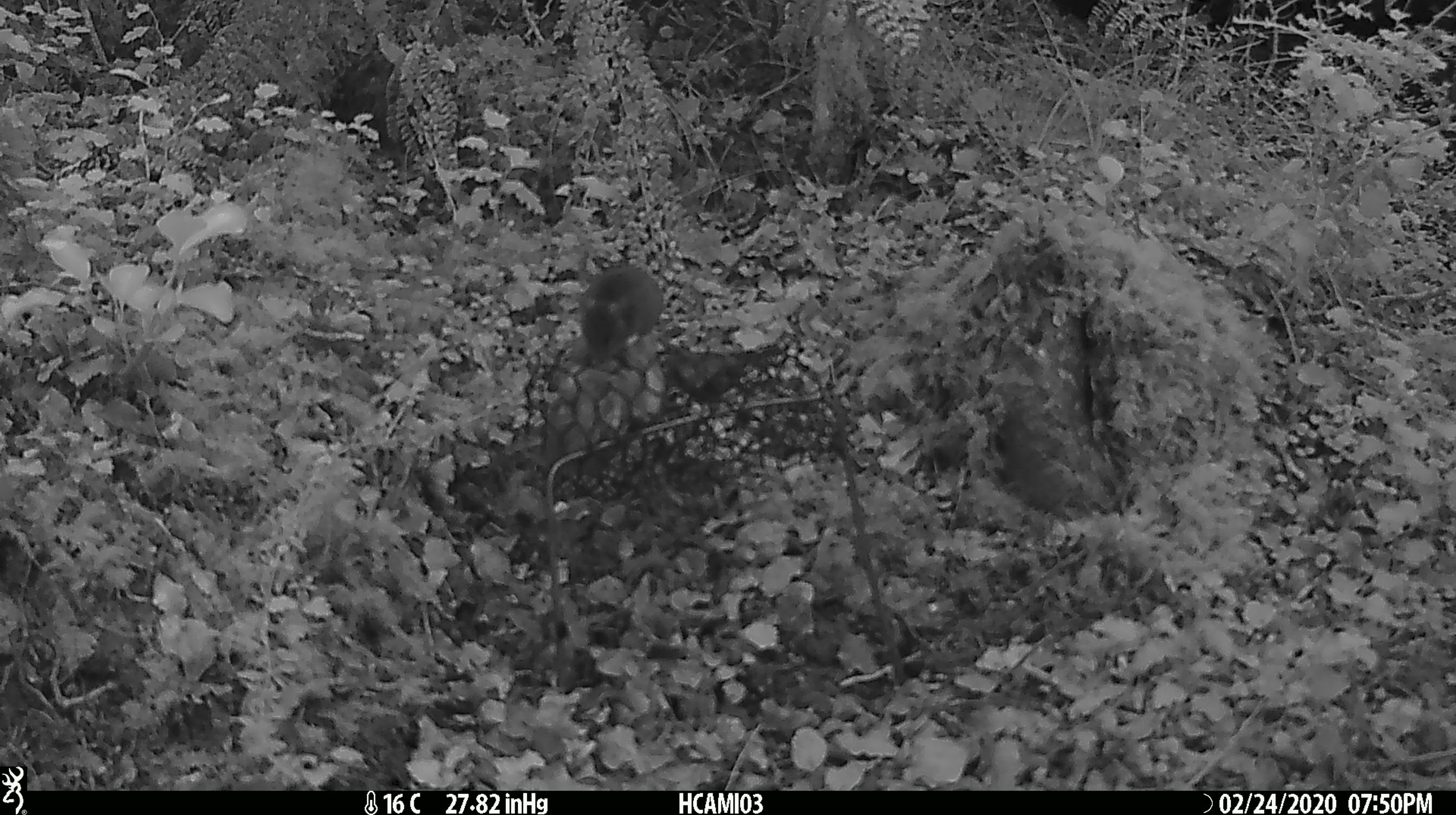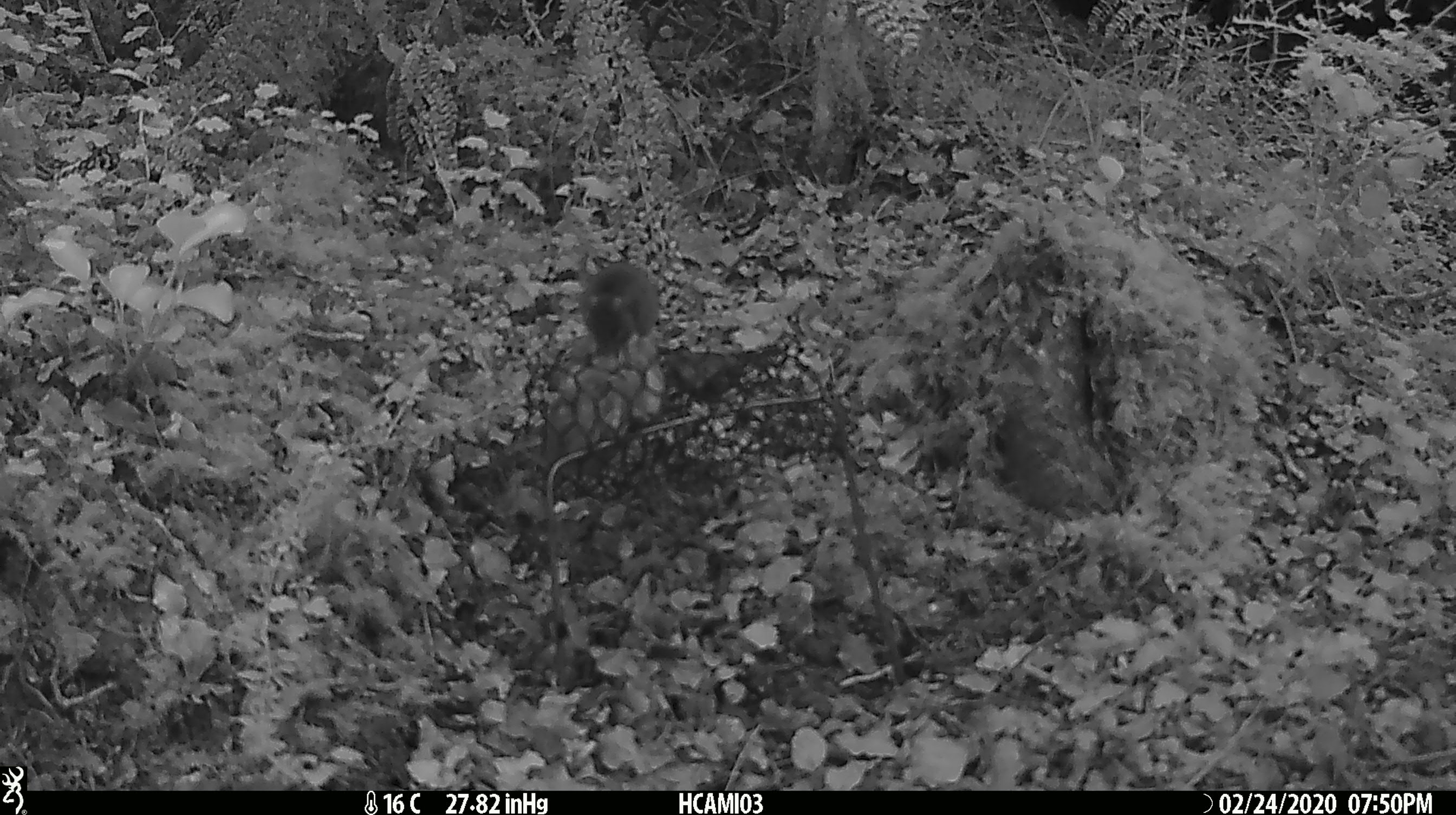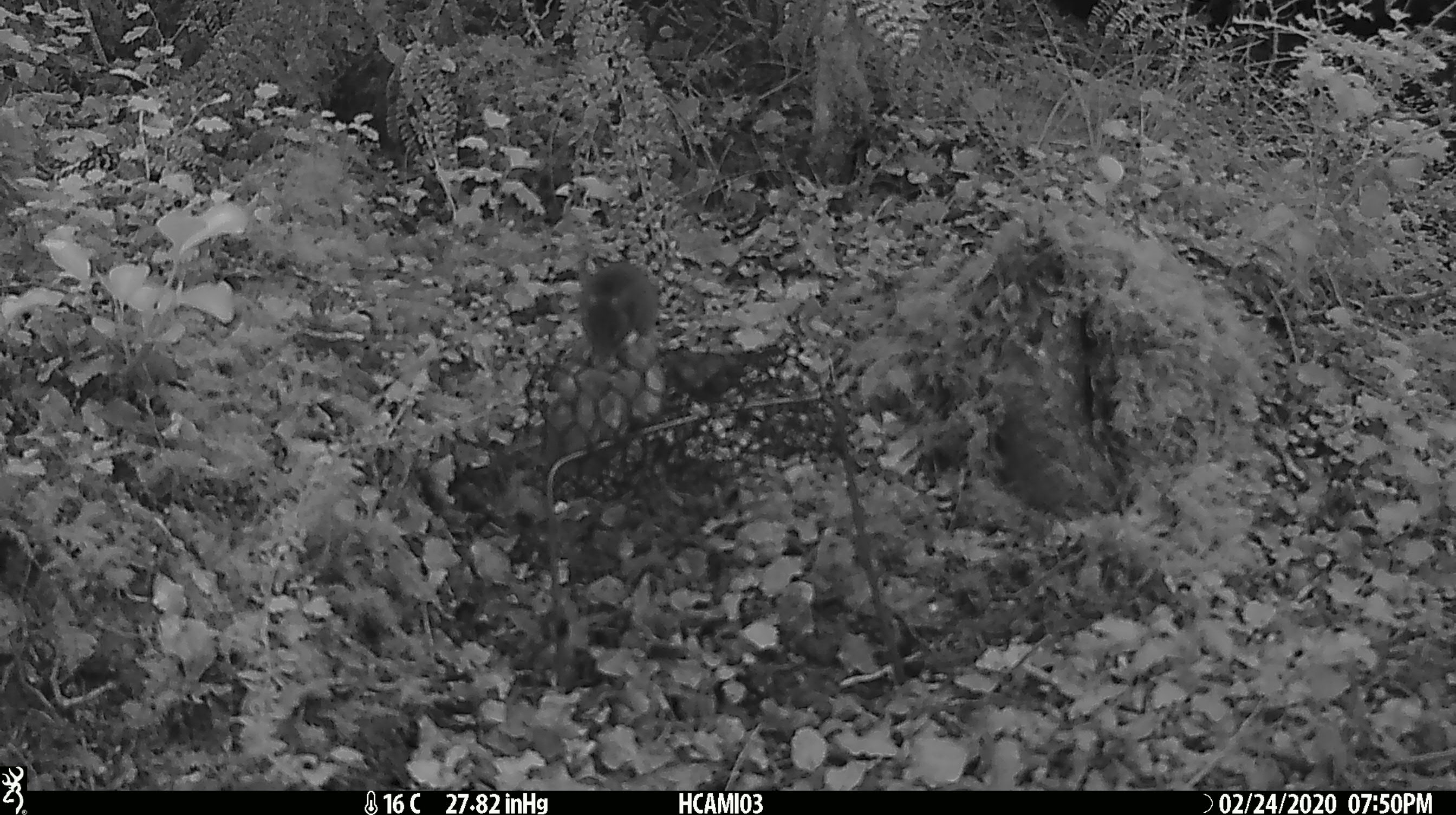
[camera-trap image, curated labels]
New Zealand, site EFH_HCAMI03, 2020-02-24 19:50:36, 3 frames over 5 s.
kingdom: Animalia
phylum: Chordata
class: Mammalia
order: Rodentia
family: Muridae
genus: Mus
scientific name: Mus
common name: mouse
Mouse (Mus).